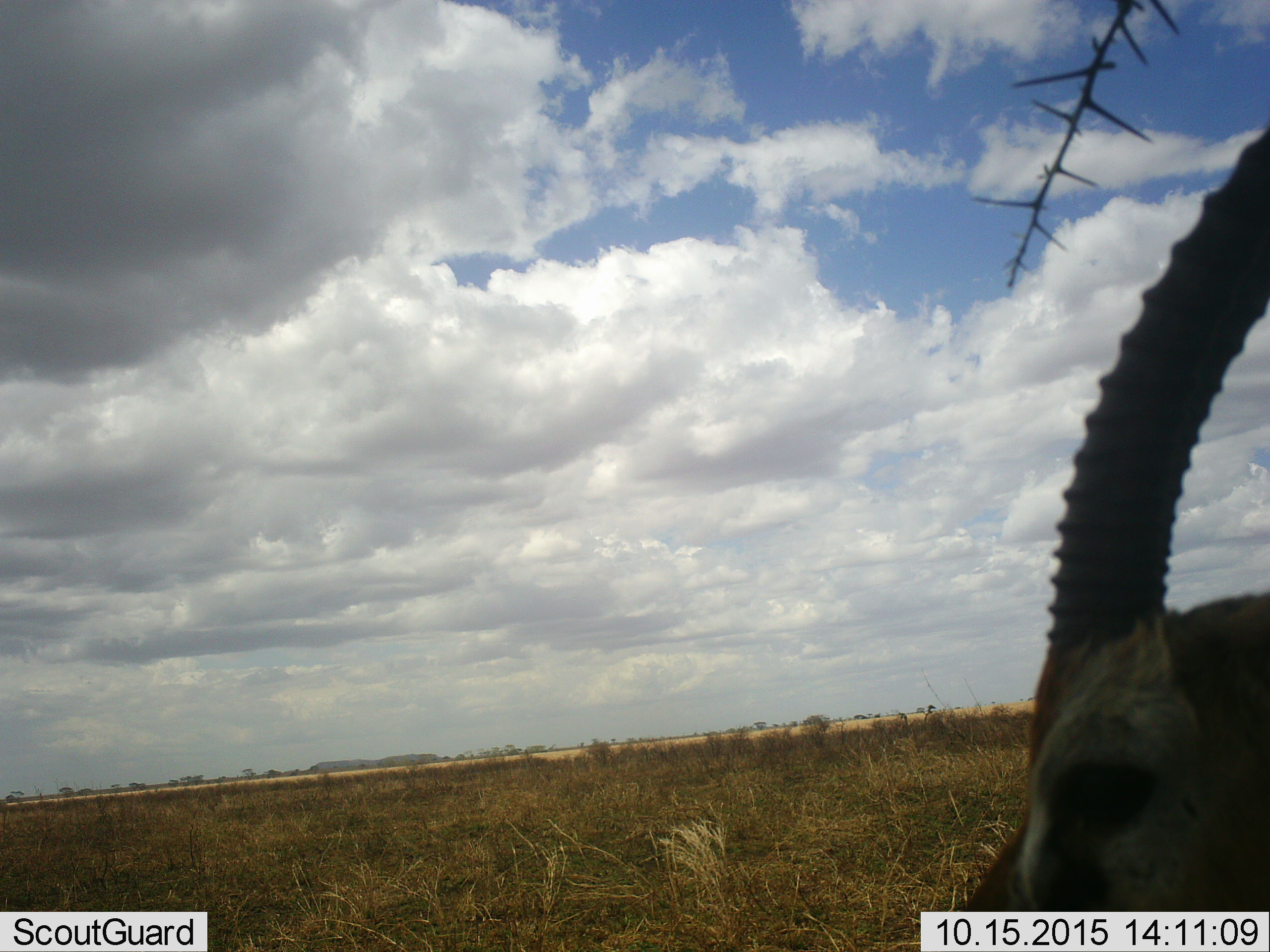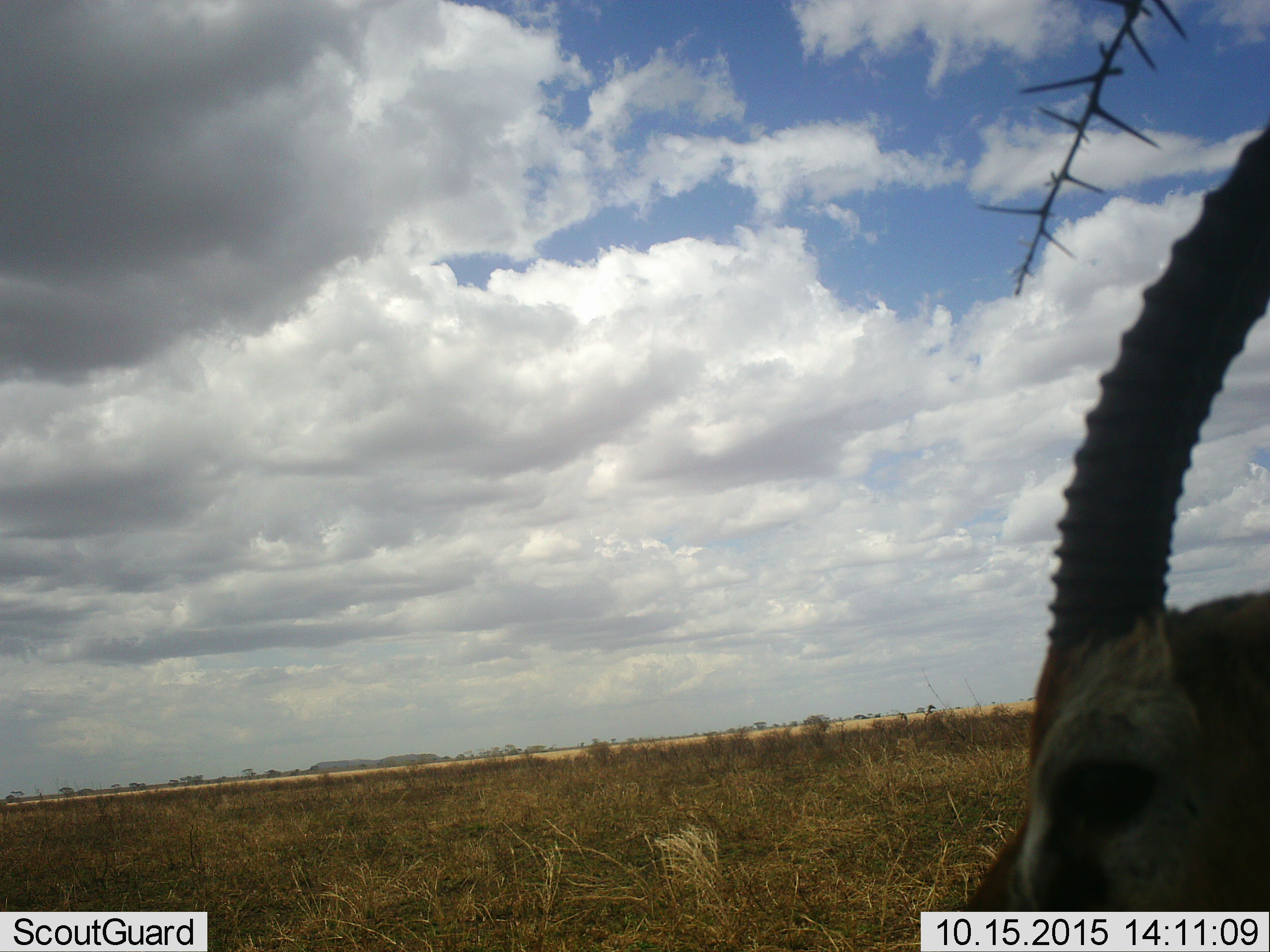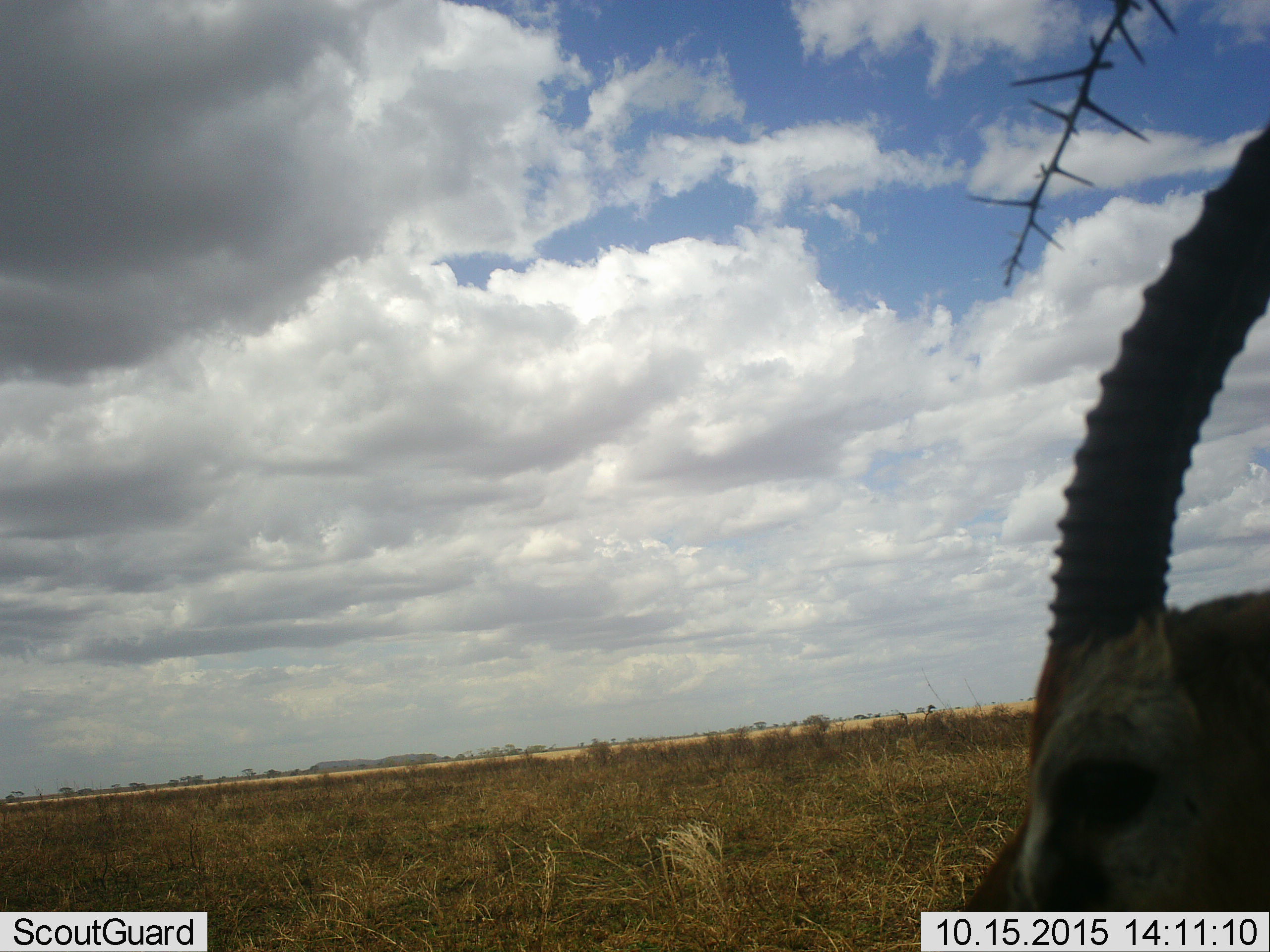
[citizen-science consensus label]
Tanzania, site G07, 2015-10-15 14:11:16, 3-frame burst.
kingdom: Animalia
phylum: Chordata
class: Mammalia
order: Artiodactyla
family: Bovidae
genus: Eudorcas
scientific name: Eudorcas thomsonii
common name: thomson's gazelle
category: gazellethomsons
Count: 1.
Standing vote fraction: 100%.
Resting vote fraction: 0%.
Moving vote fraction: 0%.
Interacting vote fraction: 0%.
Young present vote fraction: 0%.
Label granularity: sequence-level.